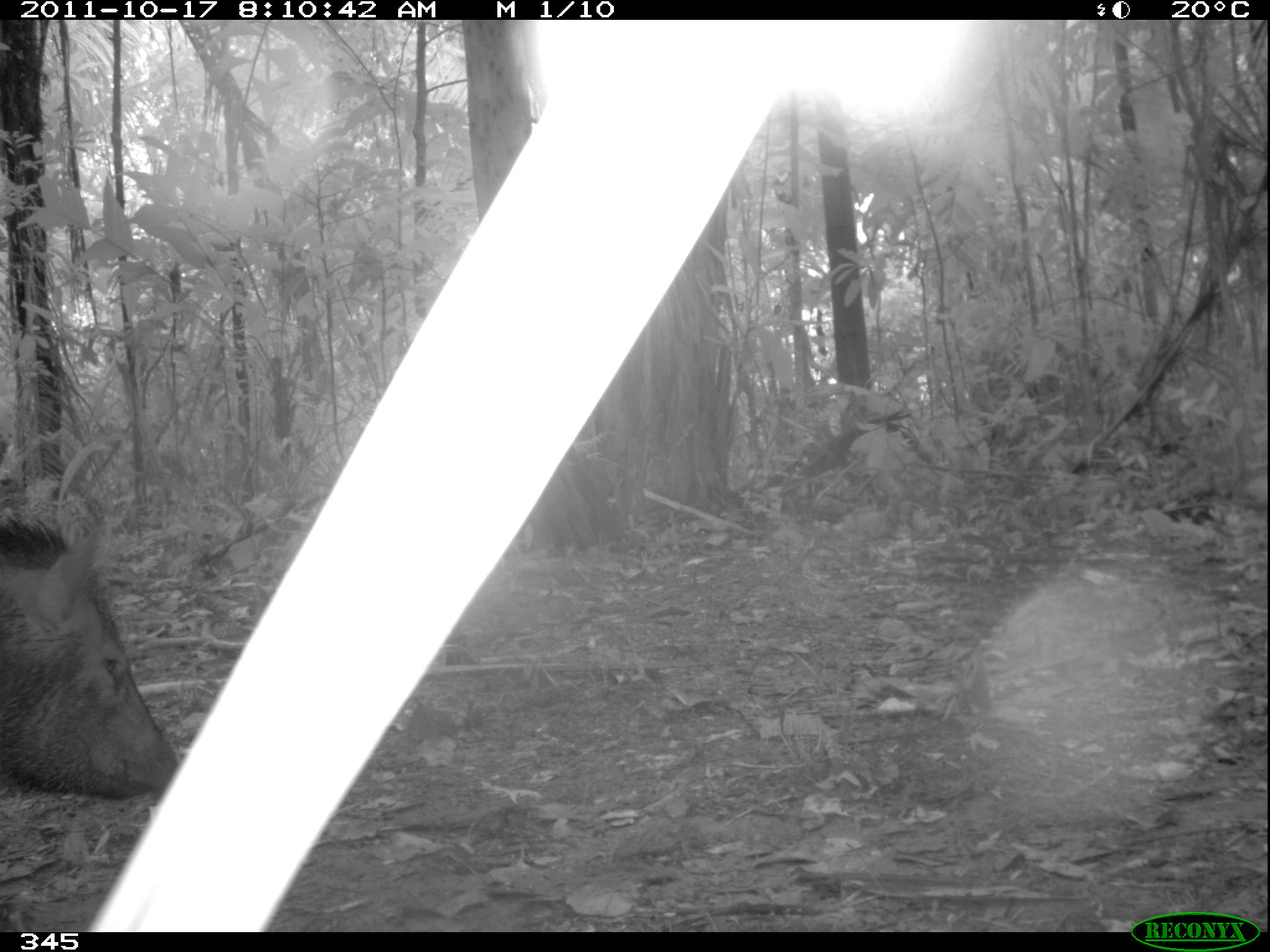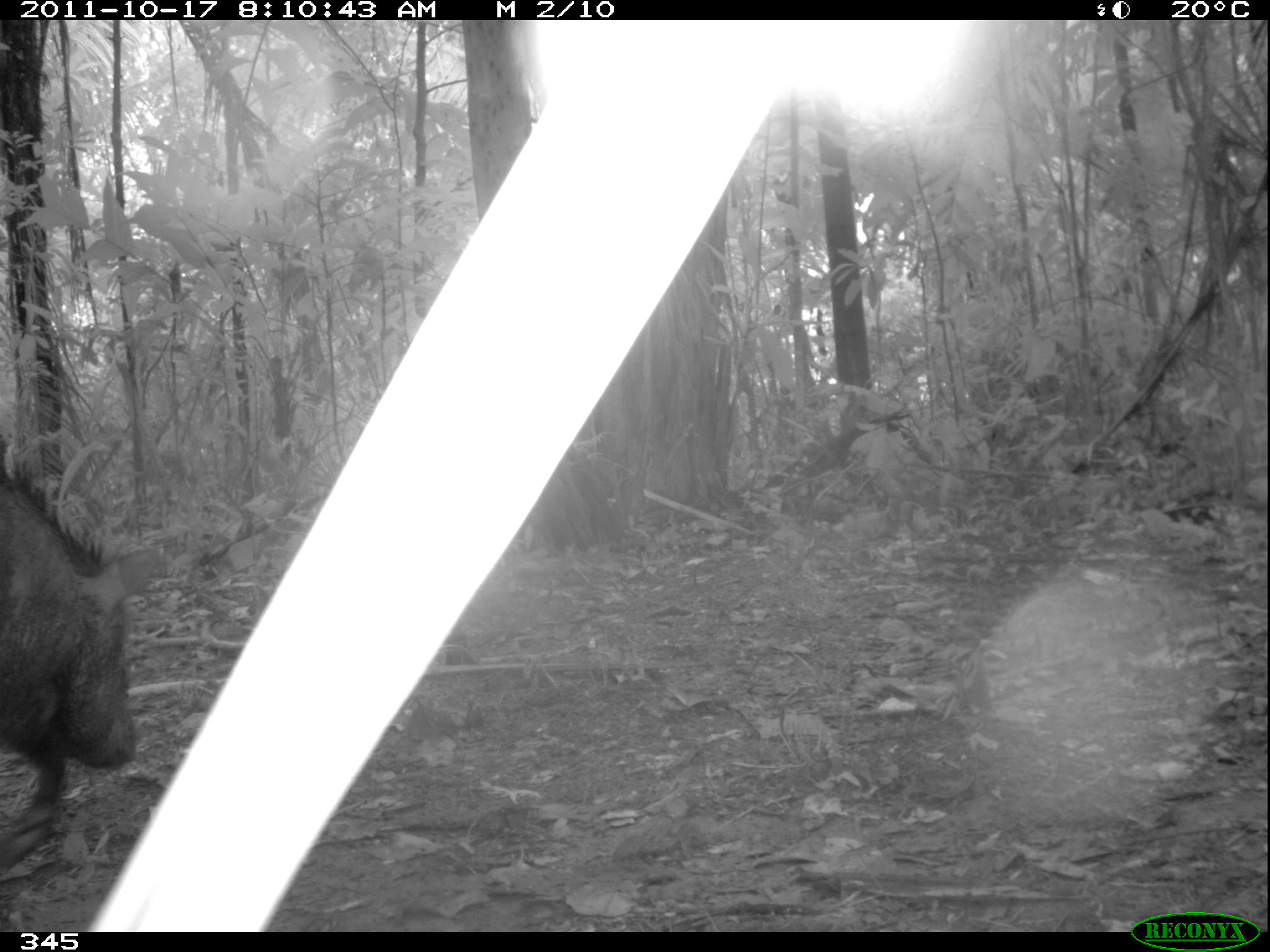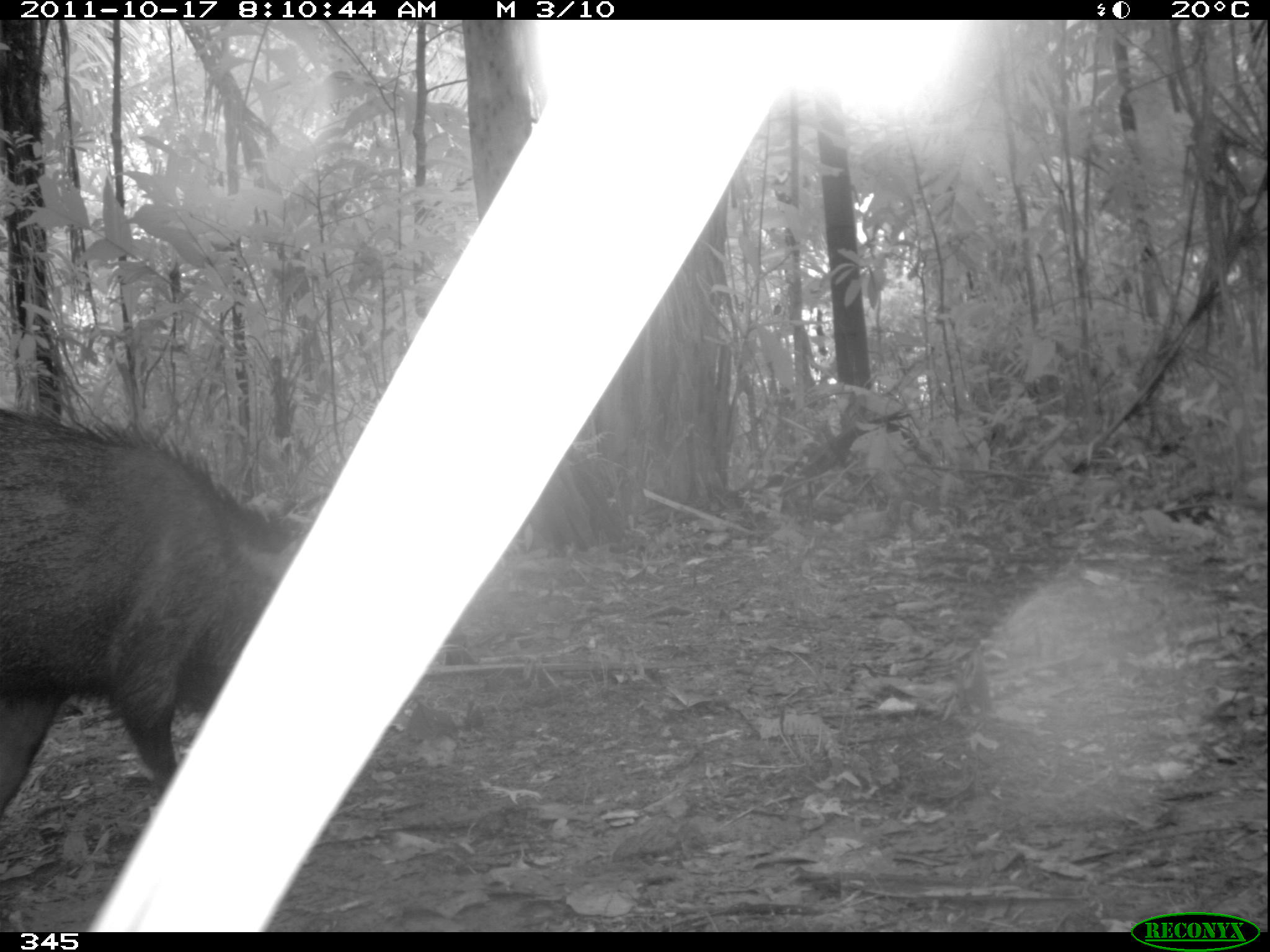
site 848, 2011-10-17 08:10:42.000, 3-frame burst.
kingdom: Animalia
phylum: Chordata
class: Mammalia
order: Artiodactyla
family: Tayassuidae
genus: Pecari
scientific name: Pecari tajacu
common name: collared peccary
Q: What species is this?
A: Pecari tajacu (collared peccary).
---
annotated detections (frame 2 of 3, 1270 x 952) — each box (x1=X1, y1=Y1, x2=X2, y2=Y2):
pecari tajacu: (x1=0, y1=442, x2=162, y2=874)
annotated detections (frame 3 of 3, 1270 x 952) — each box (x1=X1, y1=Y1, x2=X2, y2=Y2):
pecari tajacu: (x1=1, y1=405, x2=309, y2=818)